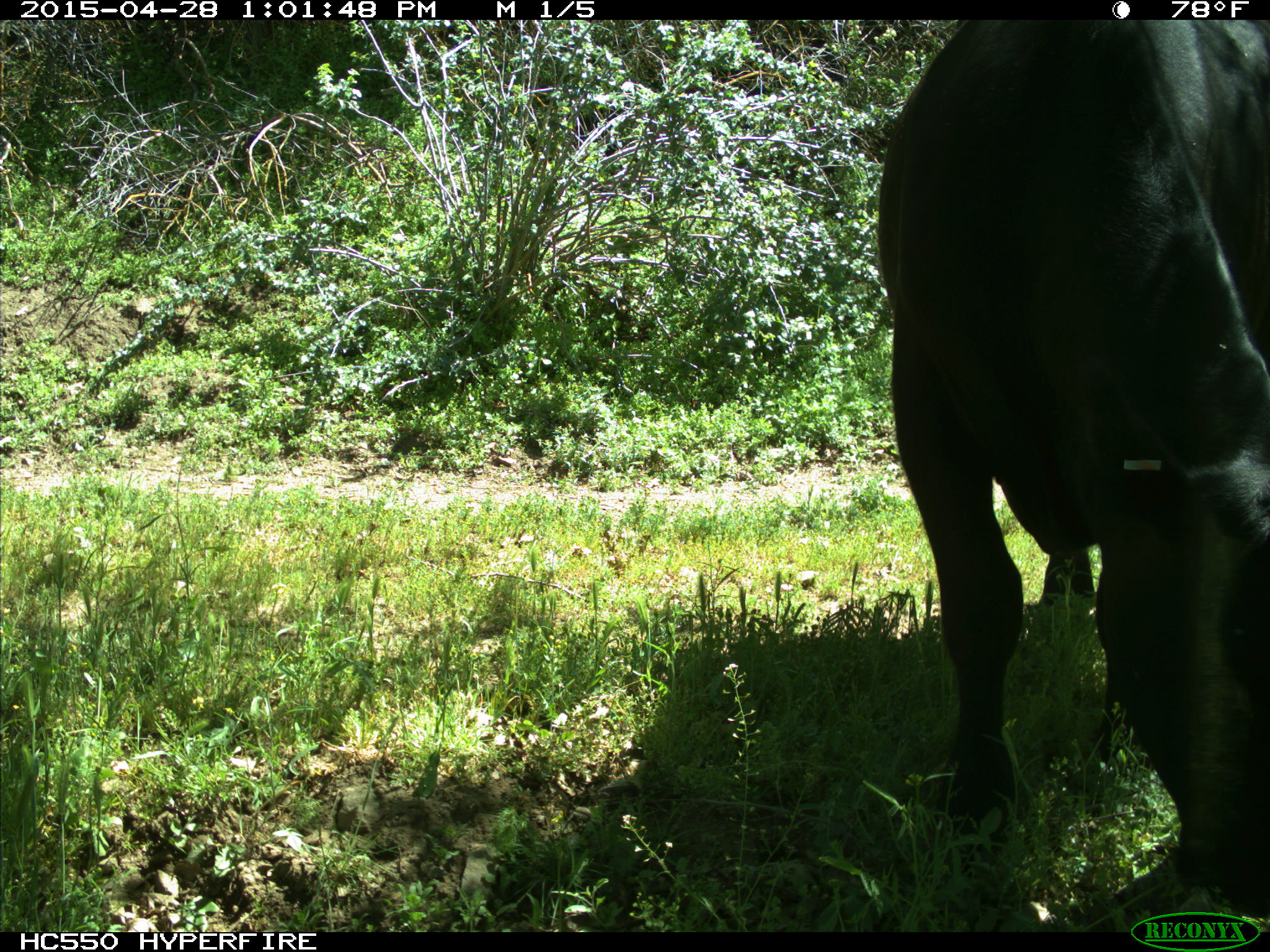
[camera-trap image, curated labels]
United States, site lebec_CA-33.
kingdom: Animalia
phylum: Chordata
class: Mammalia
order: Artiodactyla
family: Bovidae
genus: Bos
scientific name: Bos taurus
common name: domestic cow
Bos taurus (domestic cow).